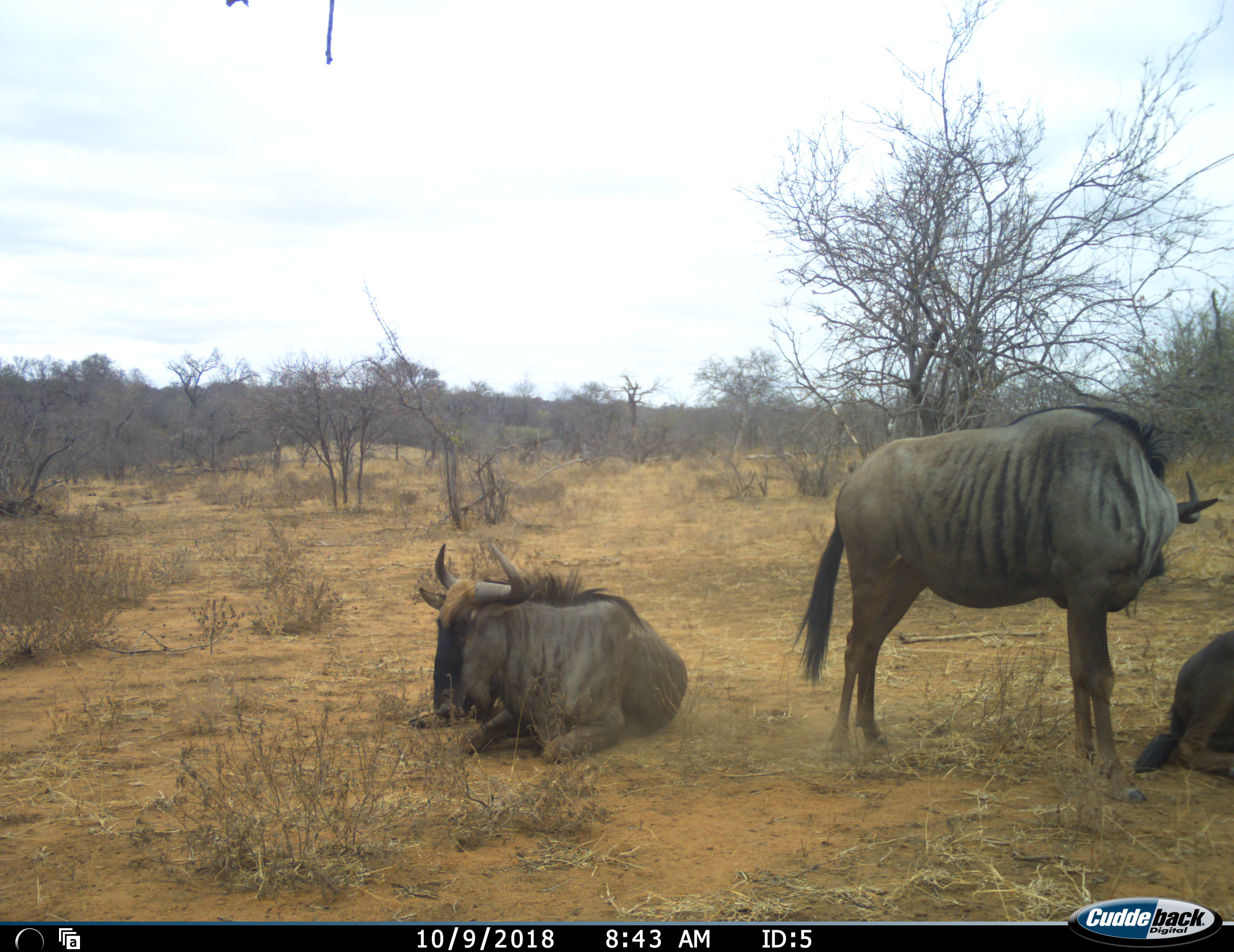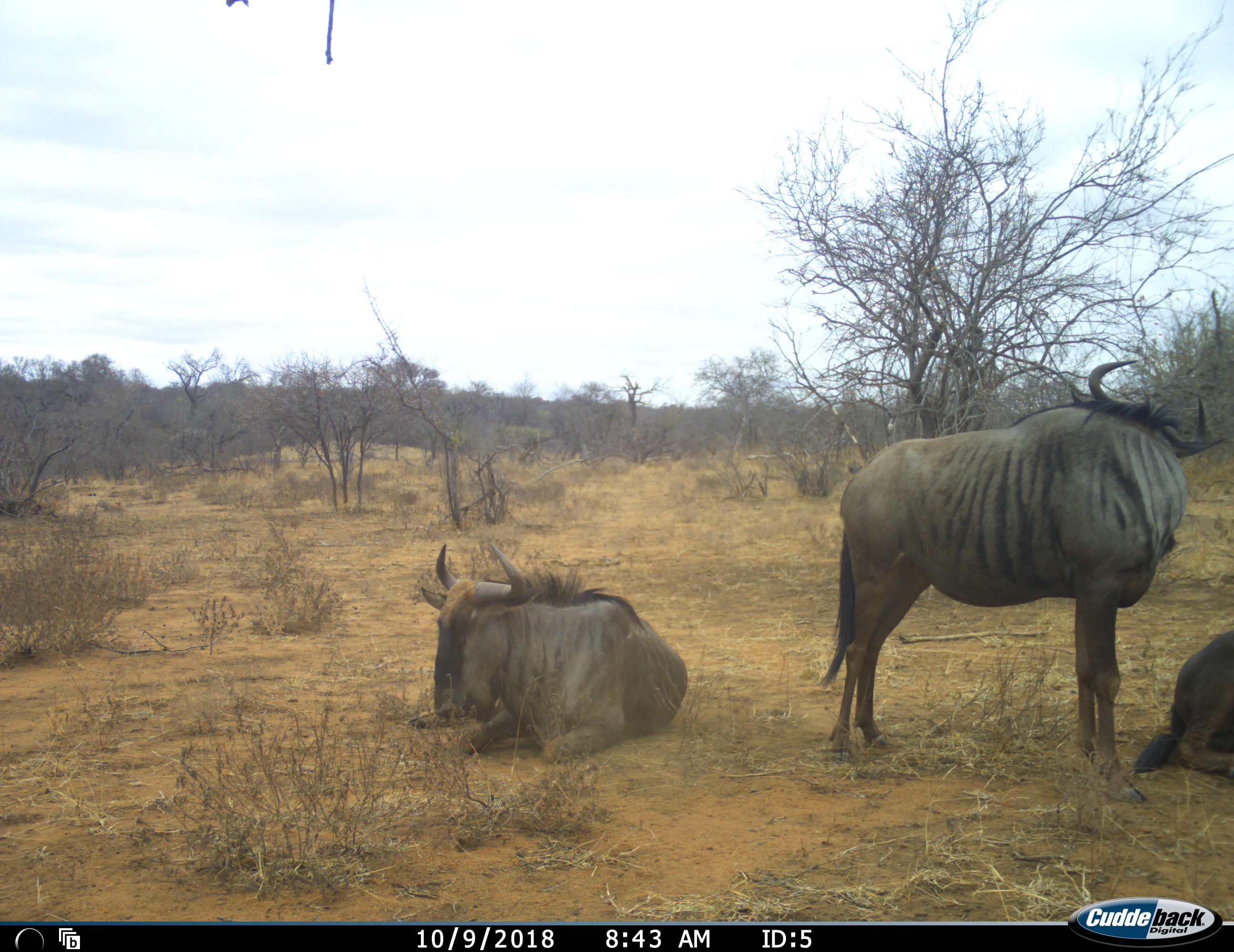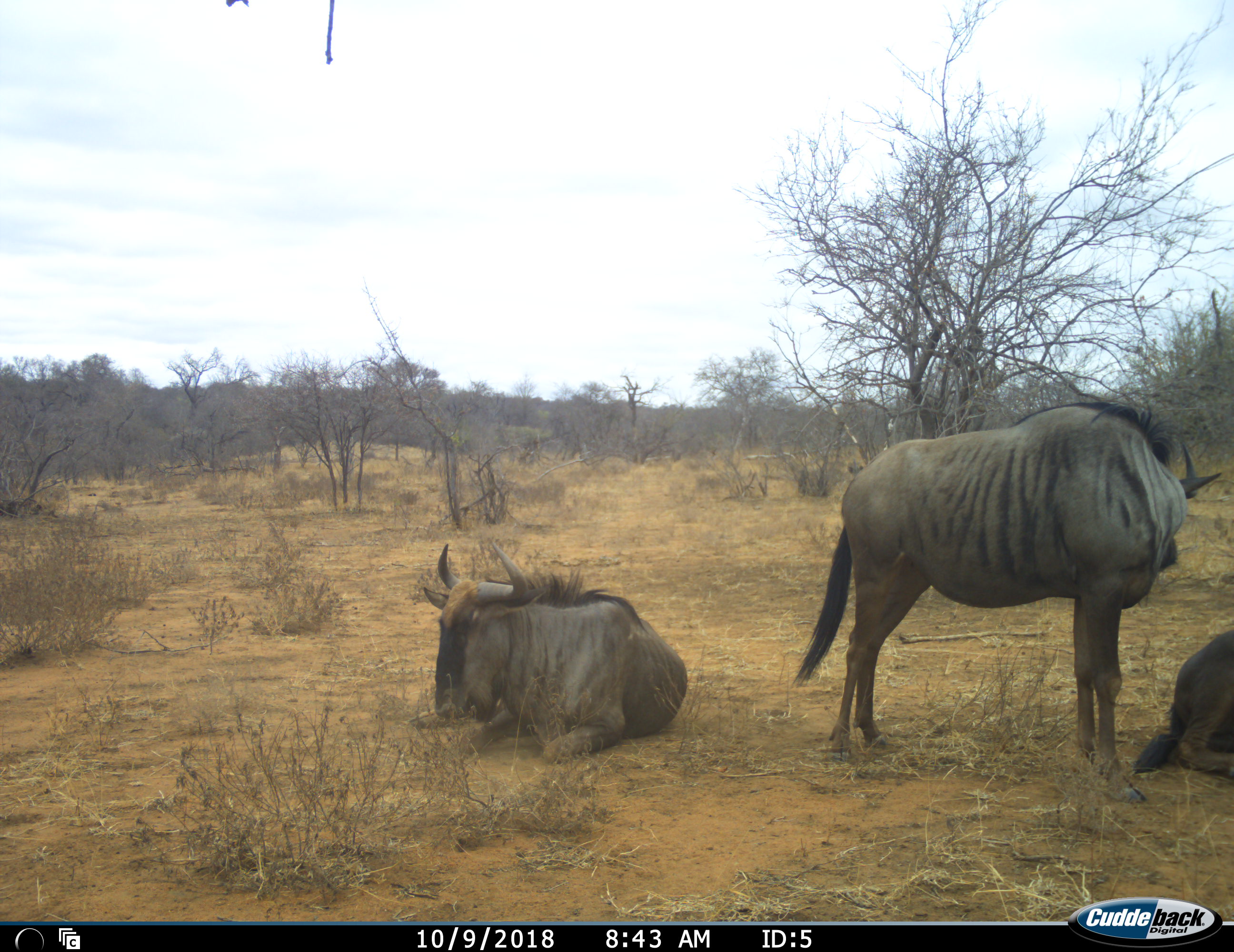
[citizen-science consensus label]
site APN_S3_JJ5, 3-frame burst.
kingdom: Animalia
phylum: Chordata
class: Mammalia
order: Artiodactyla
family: Bovidae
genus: Connochaetes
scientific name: Connochaetes taurinus taurinus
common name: blue wildebeest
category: wildebeestblue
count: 3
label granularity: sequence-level